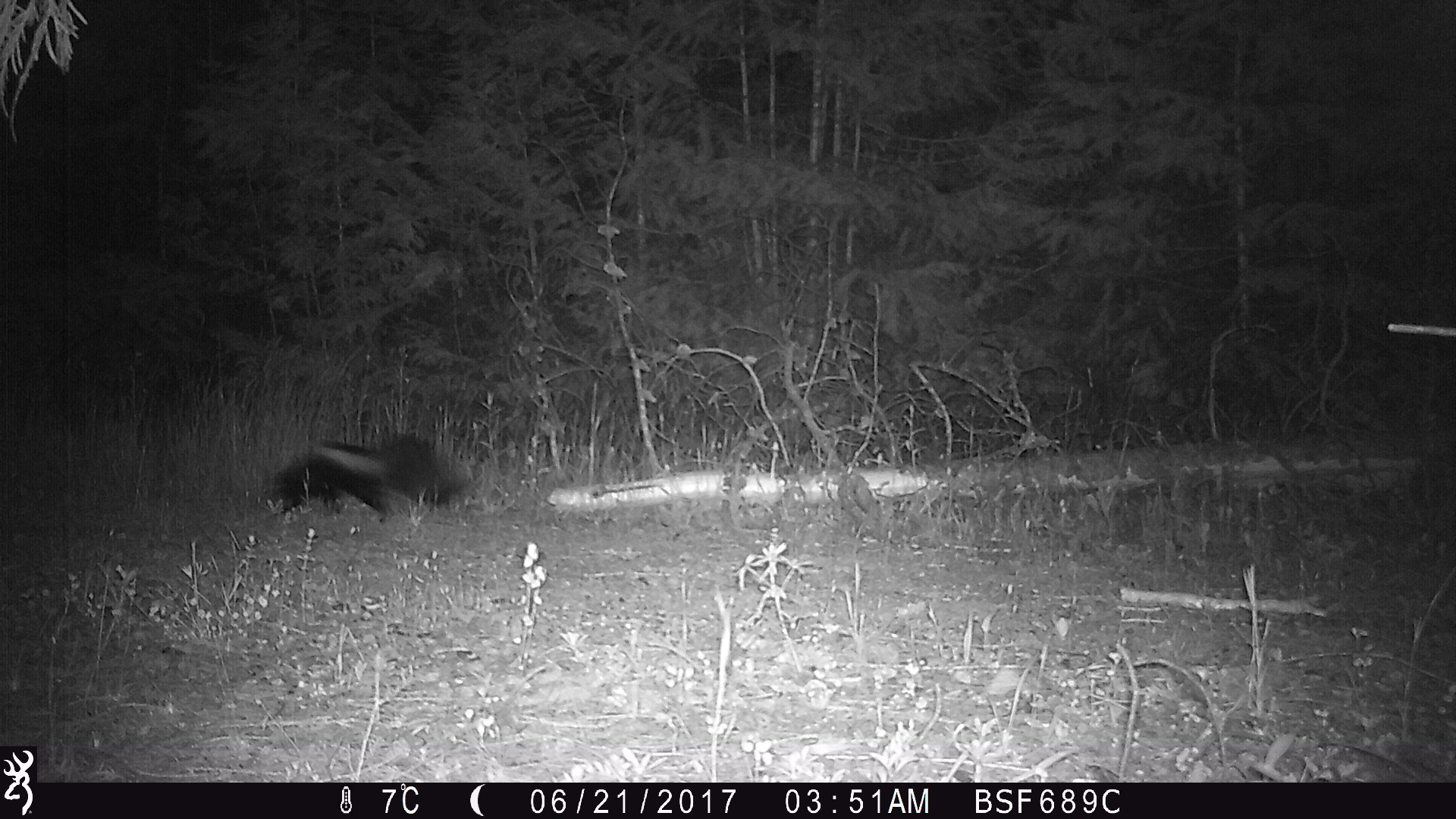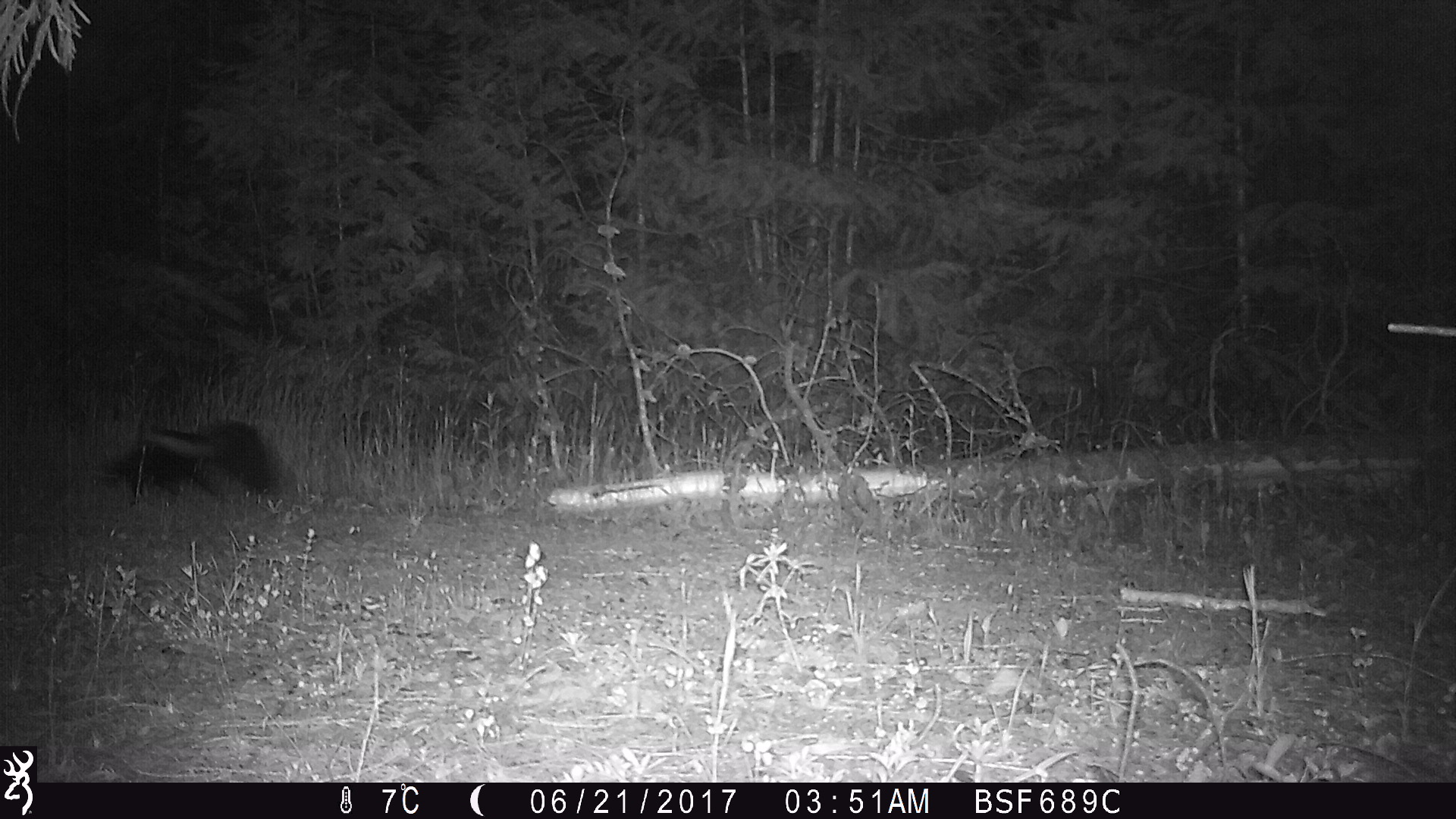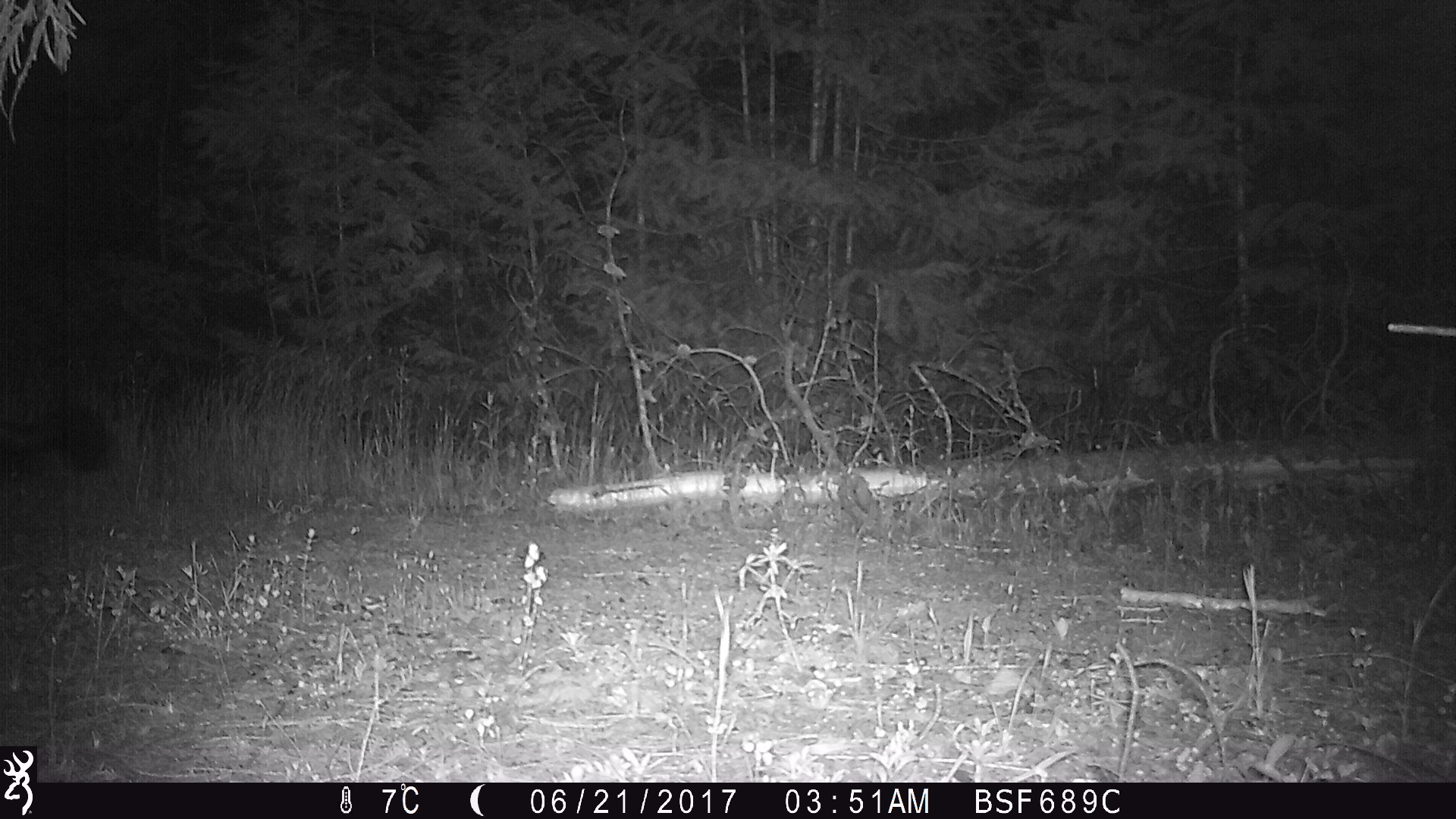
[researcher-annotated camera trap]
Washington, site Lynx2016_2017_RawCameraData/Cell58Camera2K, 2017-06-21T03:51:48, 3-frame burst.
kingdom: Animalia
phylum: Chordata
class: Mammalia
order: Carnivora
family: Mephitidae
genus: Mephitis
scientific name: Mephitis mephitis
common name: striped skunk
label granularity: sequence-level